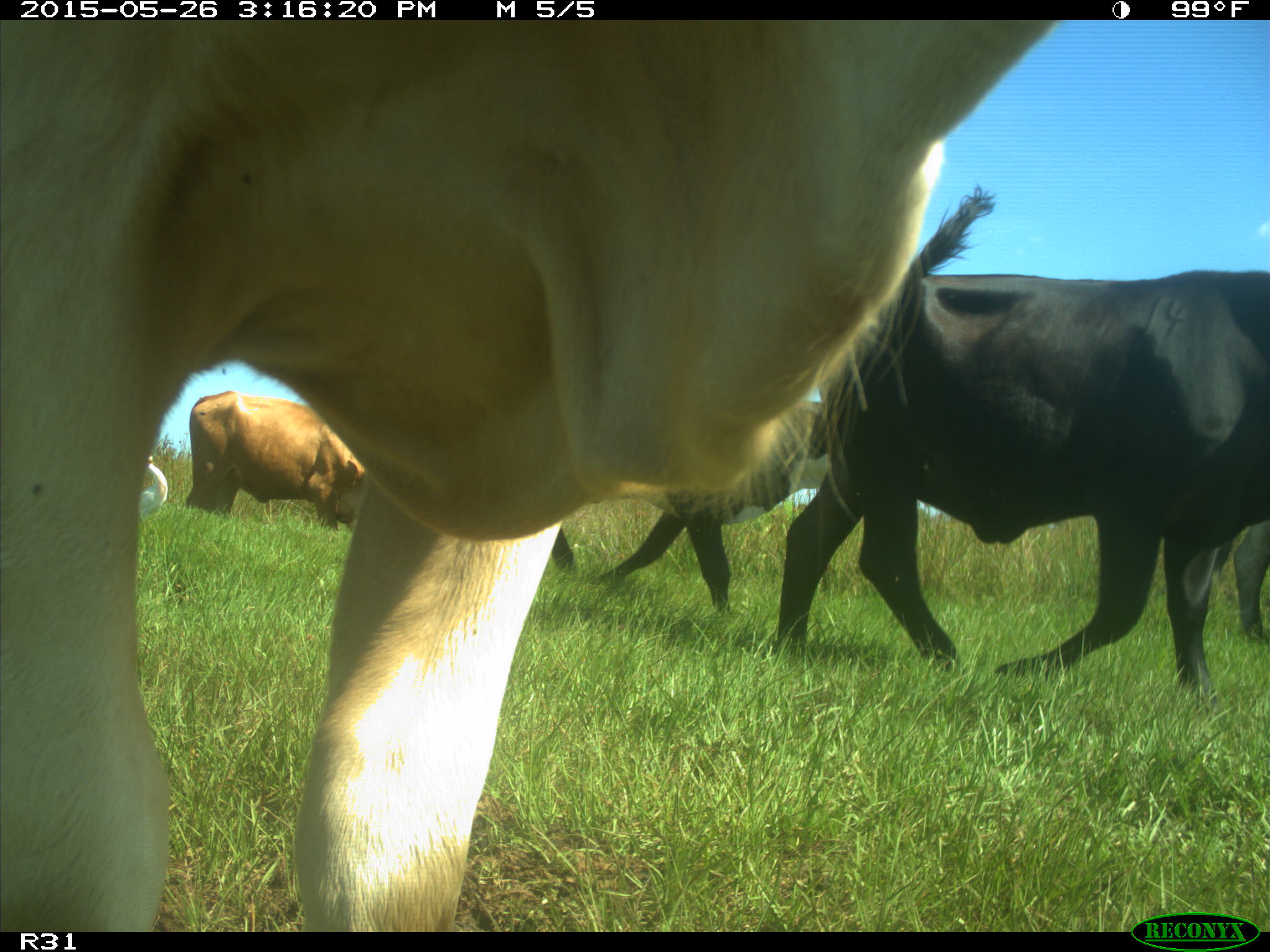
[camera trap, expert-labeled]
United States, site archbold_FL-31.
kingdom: Animalia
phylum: Chordata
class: Mammalia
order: Artiodactyla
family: Bovidae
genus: Bos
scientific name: Bos taurus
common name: domestic cow